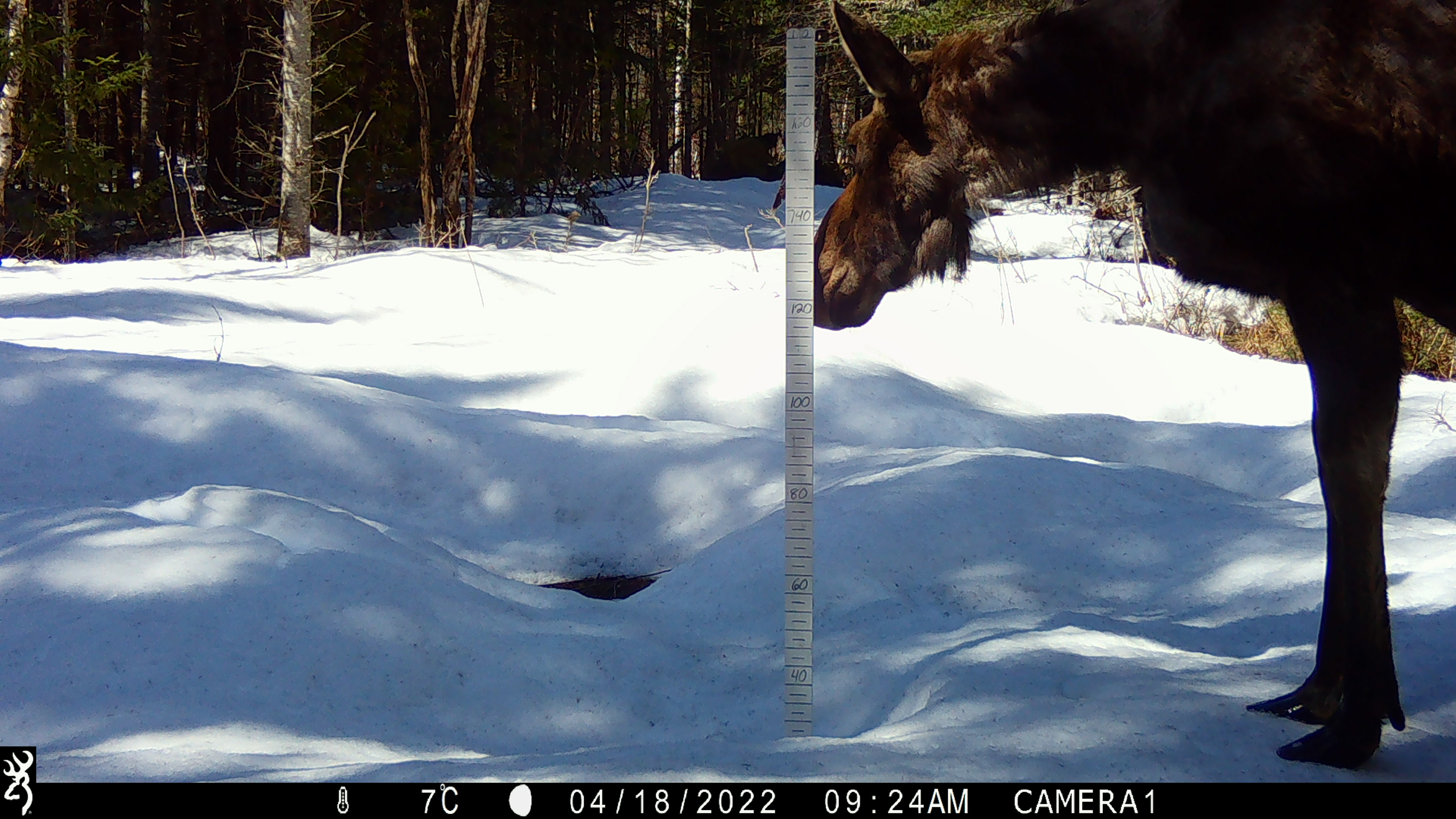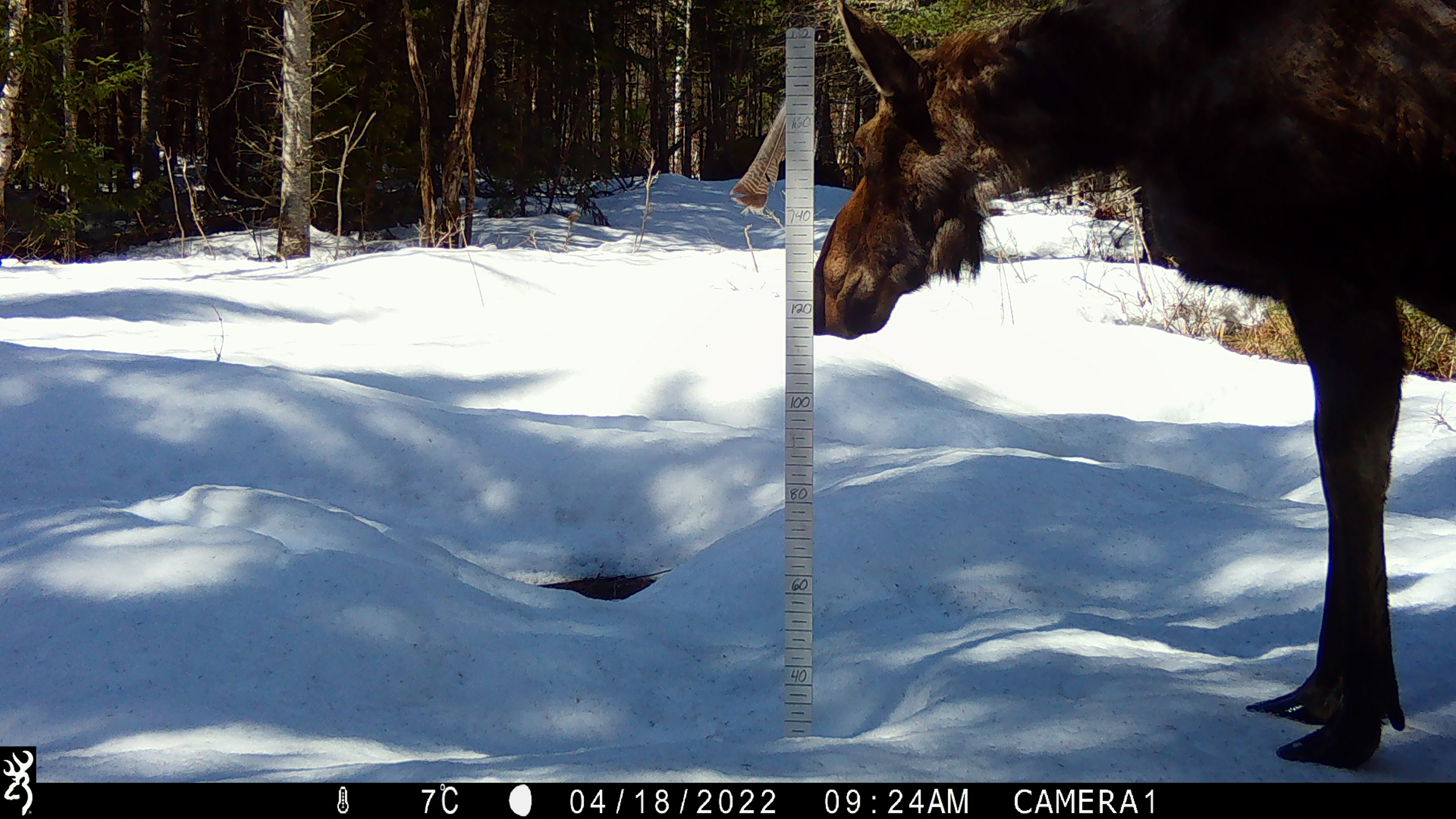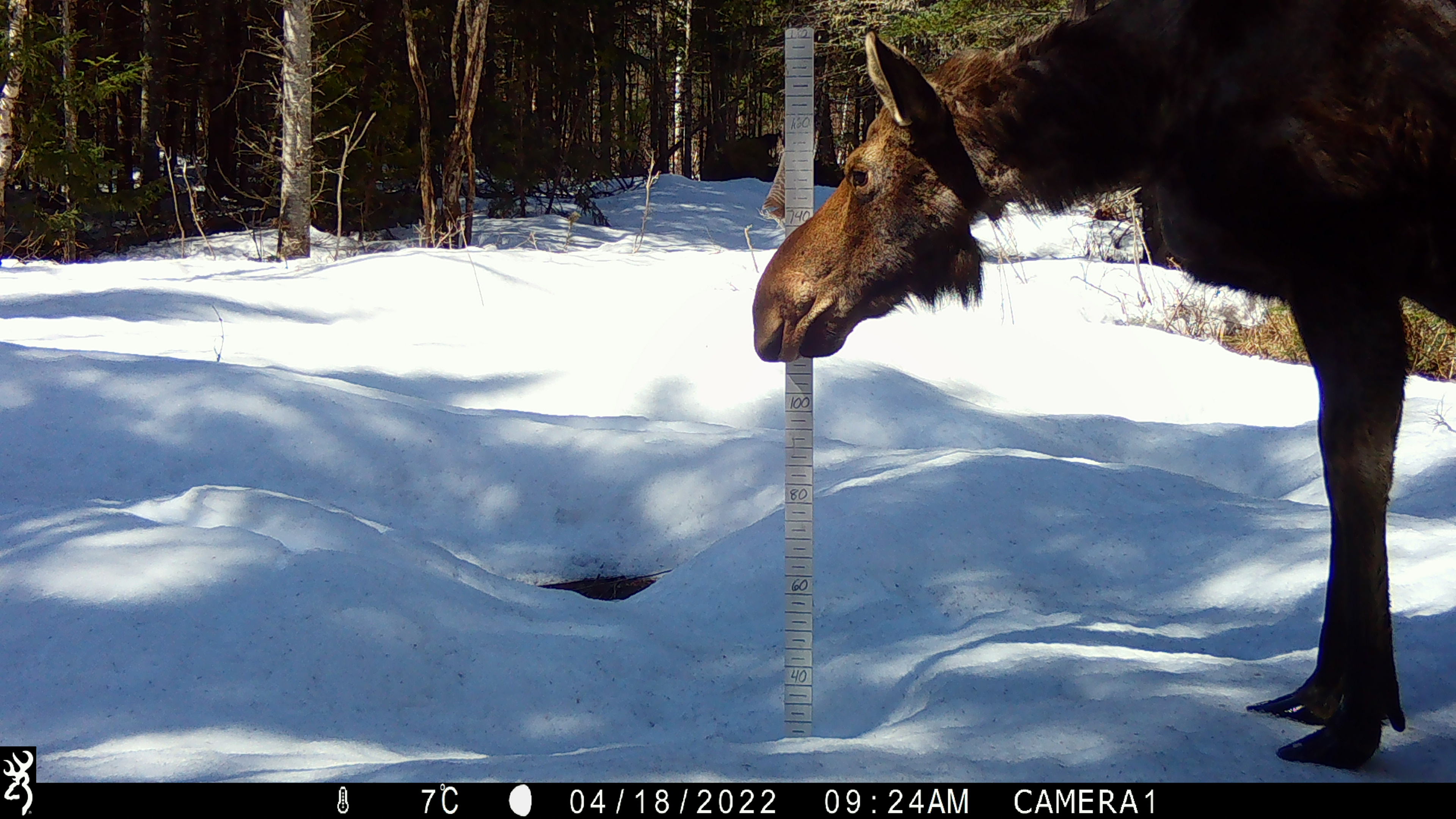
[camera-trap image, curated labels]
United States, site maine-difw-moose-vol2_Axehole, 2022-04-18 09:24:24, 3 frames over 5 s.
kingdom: Animalia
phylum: Chordata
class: Mammalia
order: Artiodactyla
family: Cervidae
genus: Alces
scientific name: Alces alces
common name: moose